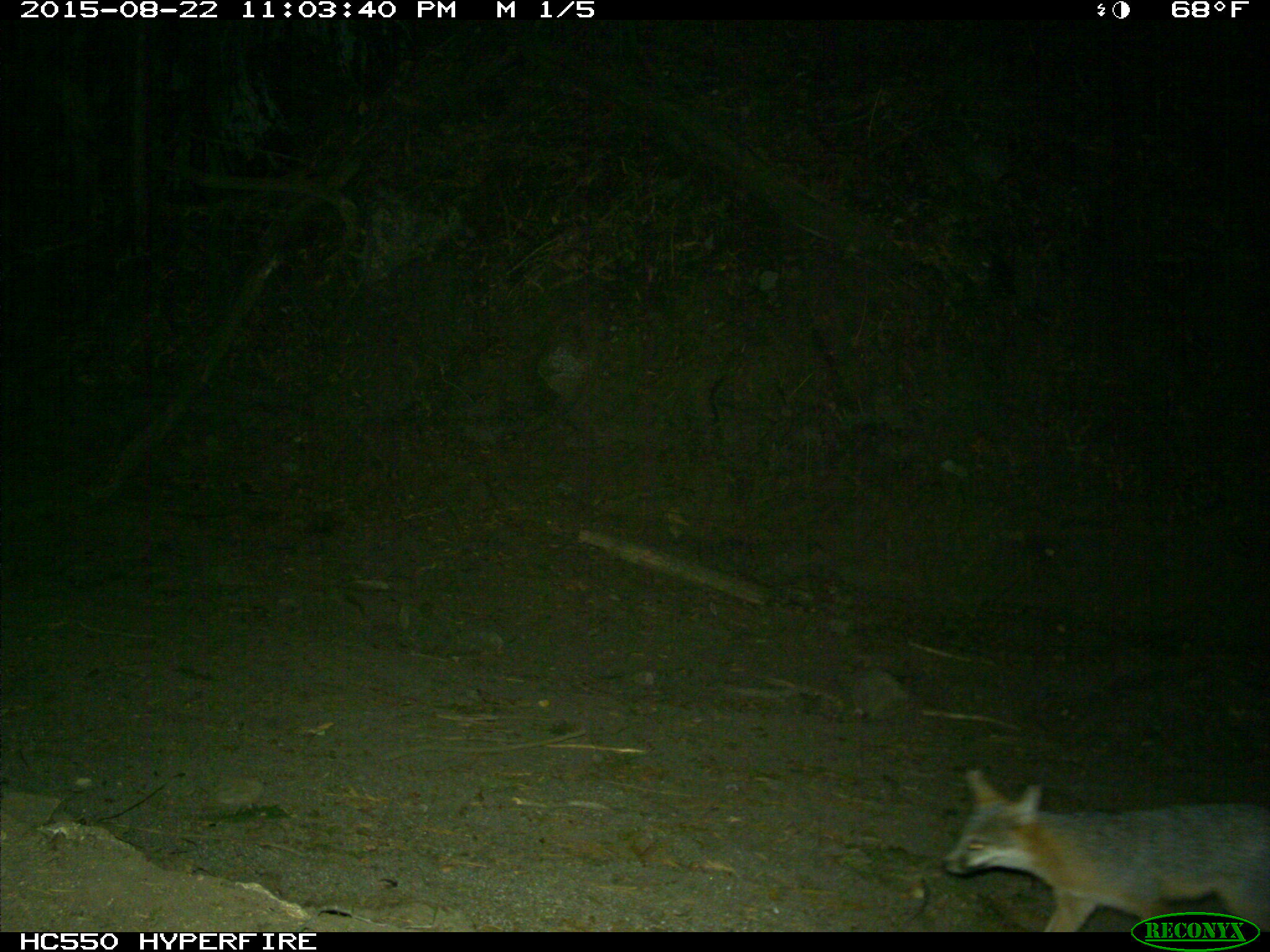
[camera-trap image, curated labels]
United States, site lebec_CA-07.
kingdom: Animalia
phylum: Chordata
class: Mammalia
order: Carnivora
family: Canidae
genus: Urocyon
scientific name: Urocyon cinereoargenteus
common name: gray fox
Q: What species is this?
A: Urocyon cinereoargenteus (gray fox).